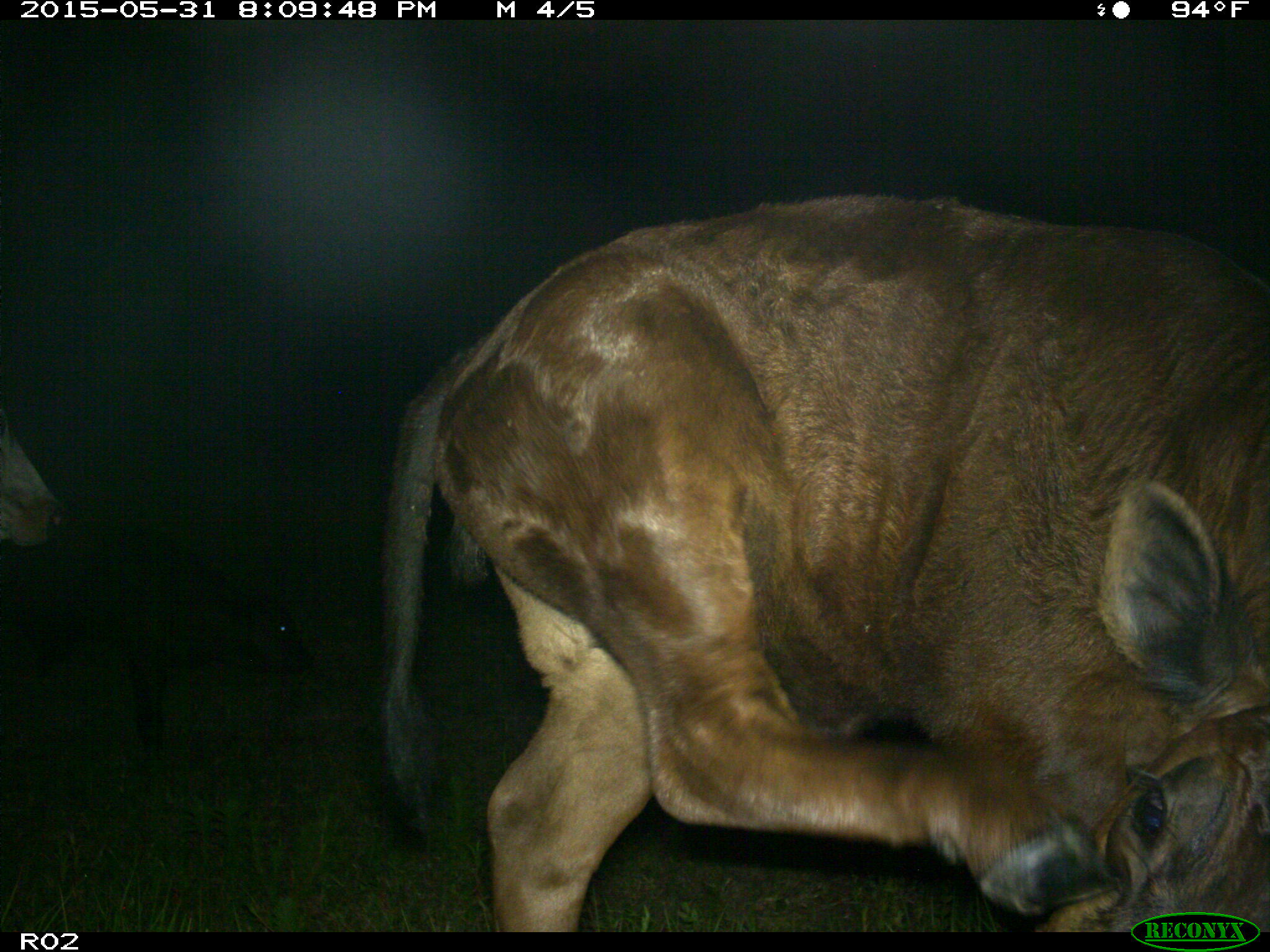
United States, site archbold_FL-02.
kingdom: Animalia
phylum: Chordata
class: Mammalia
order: Artiodactyla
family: Bovidae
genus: Bos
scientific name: Bos taurus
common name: domestic cow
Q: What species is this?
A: Bos taurus (domestic cow).